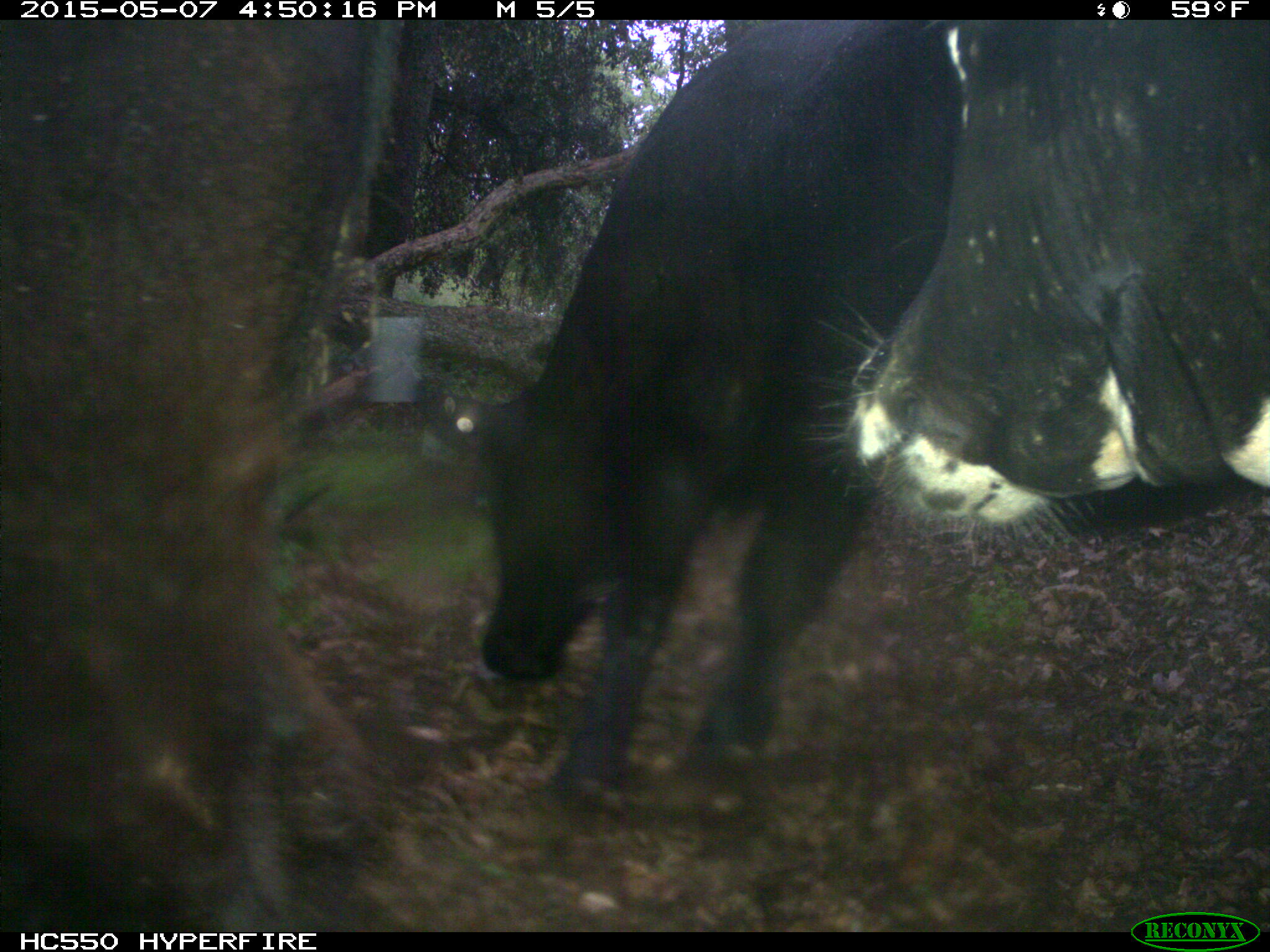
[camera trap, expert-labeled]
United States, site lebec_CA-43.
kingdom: Animalia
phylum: Chordata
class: Mammalia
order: Artiodactyla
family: Bovidae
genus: Bos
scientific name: Bos taurus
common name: domestic cow